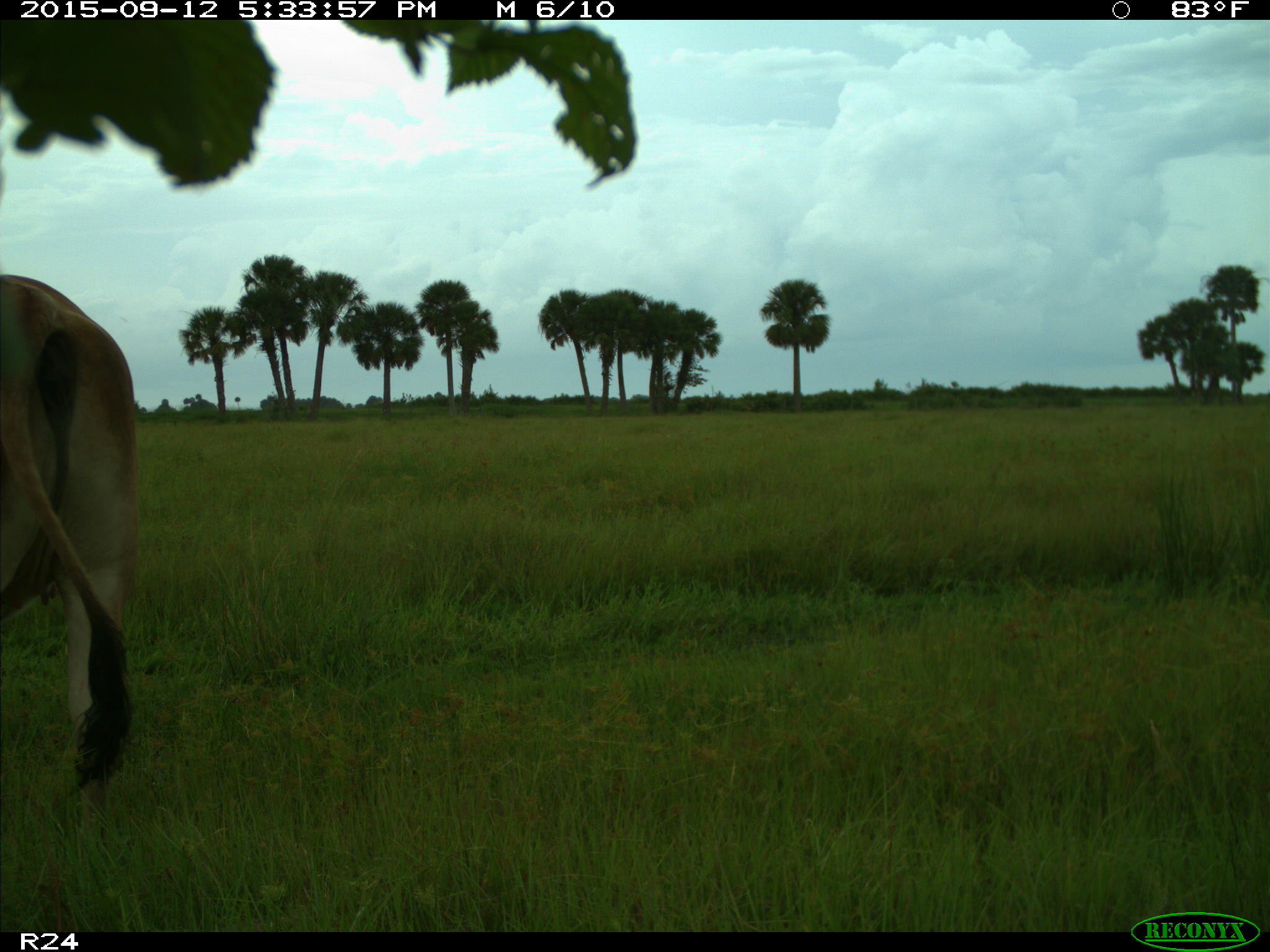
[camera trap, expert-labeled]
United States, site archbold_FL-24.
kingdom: Animalia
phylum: Chordata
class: Mammalia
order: Artiodactyla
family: Bovidae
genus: Bos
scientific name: Bos taurus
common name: domestic cow